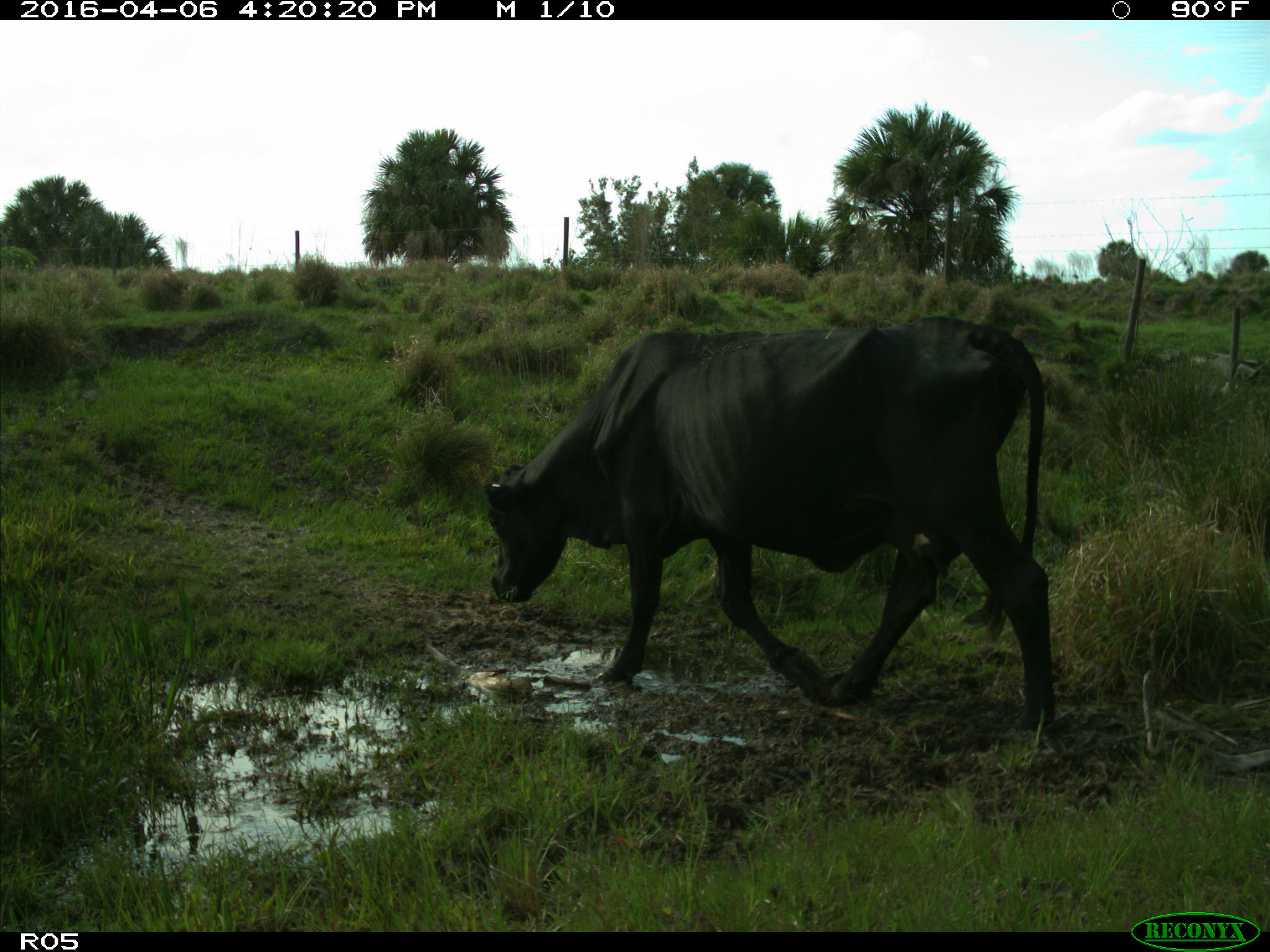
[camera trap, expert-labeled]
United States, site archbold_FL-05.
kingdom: Animalia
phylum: Chordata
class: Mammalia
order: Artiodactyla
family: Bovidae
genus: Bos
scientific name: Bos taurus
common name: domestic cow